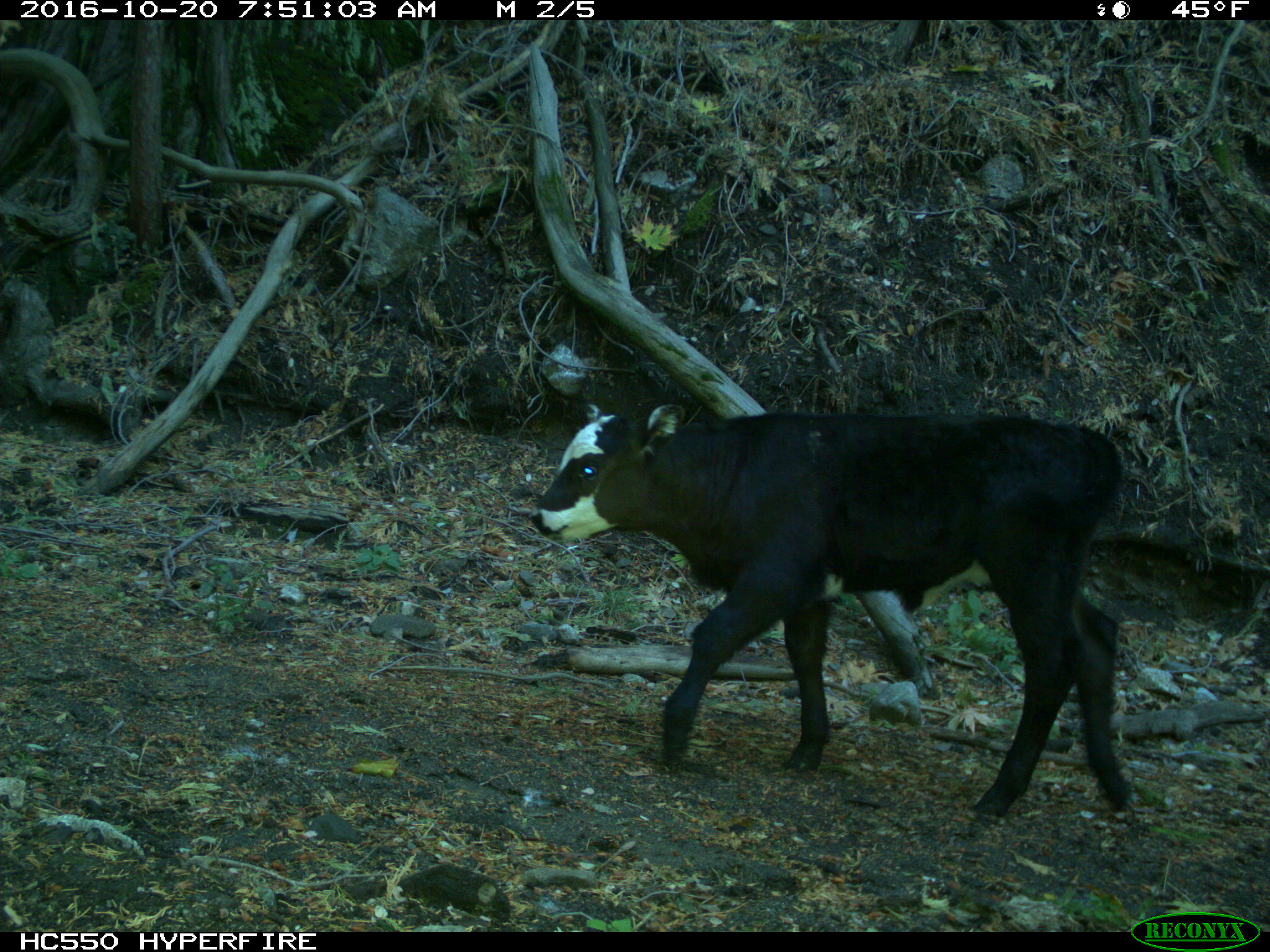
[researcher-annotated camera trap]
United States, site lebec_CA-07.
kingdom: Animalia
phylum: Chordata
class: Mammalia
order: Artiodactyla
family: Bovidae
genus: Bos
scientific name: Bos taurus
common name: domestic cow